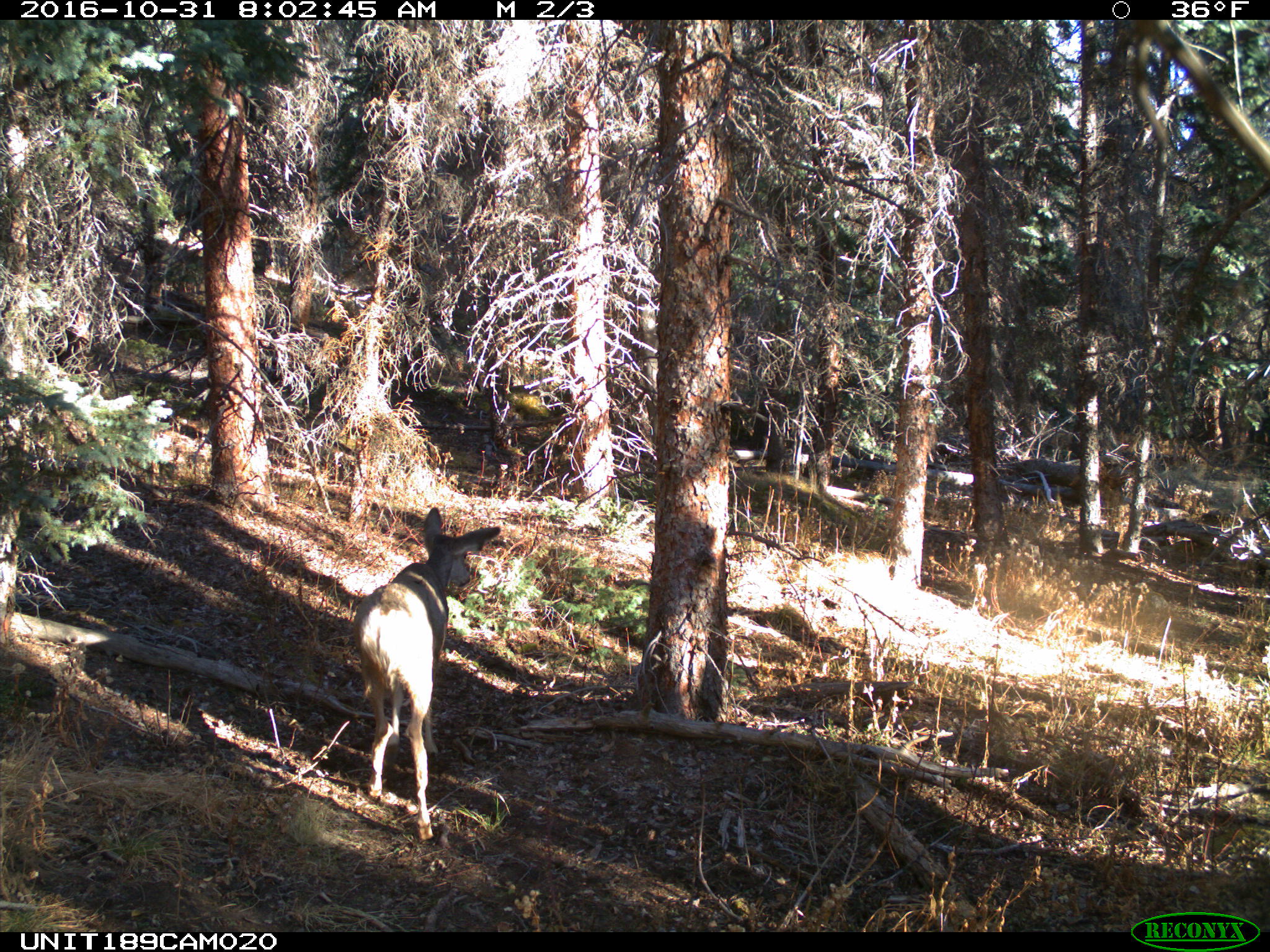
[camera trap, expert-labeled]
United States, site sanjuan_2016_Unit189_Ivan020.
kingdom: Animalia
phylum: Chordata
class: Mammalia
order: Artiodactyla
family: Cervidae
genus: Odocoileus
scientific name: Odocoileus hemionus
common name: mule deer